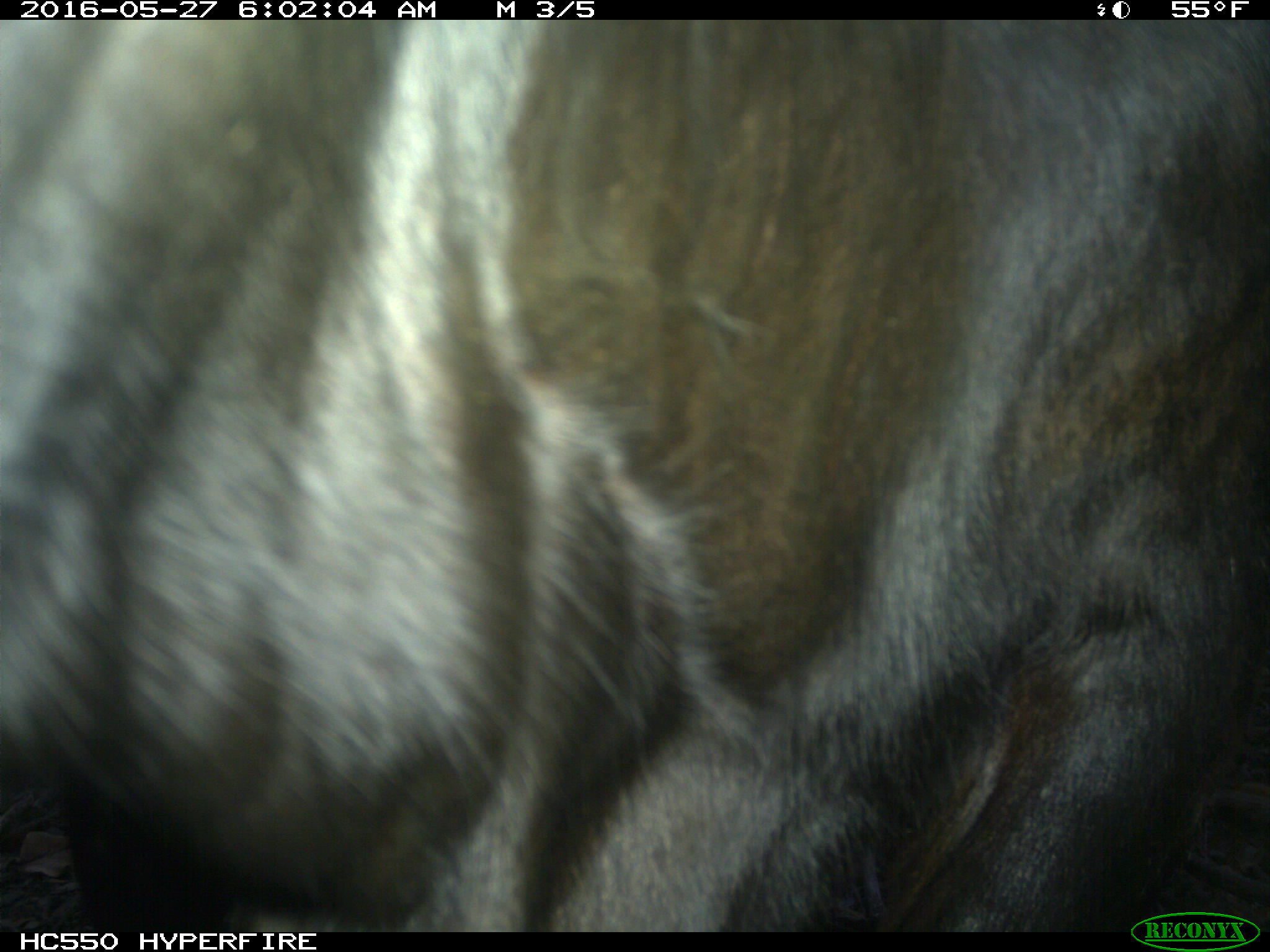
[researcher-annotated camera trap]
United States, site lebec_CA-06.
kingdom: Animalia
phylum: Chordata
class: Mammalia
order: Artiodactyla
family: Bovidae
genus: Bos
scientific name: Bos taurus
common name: domestic cow